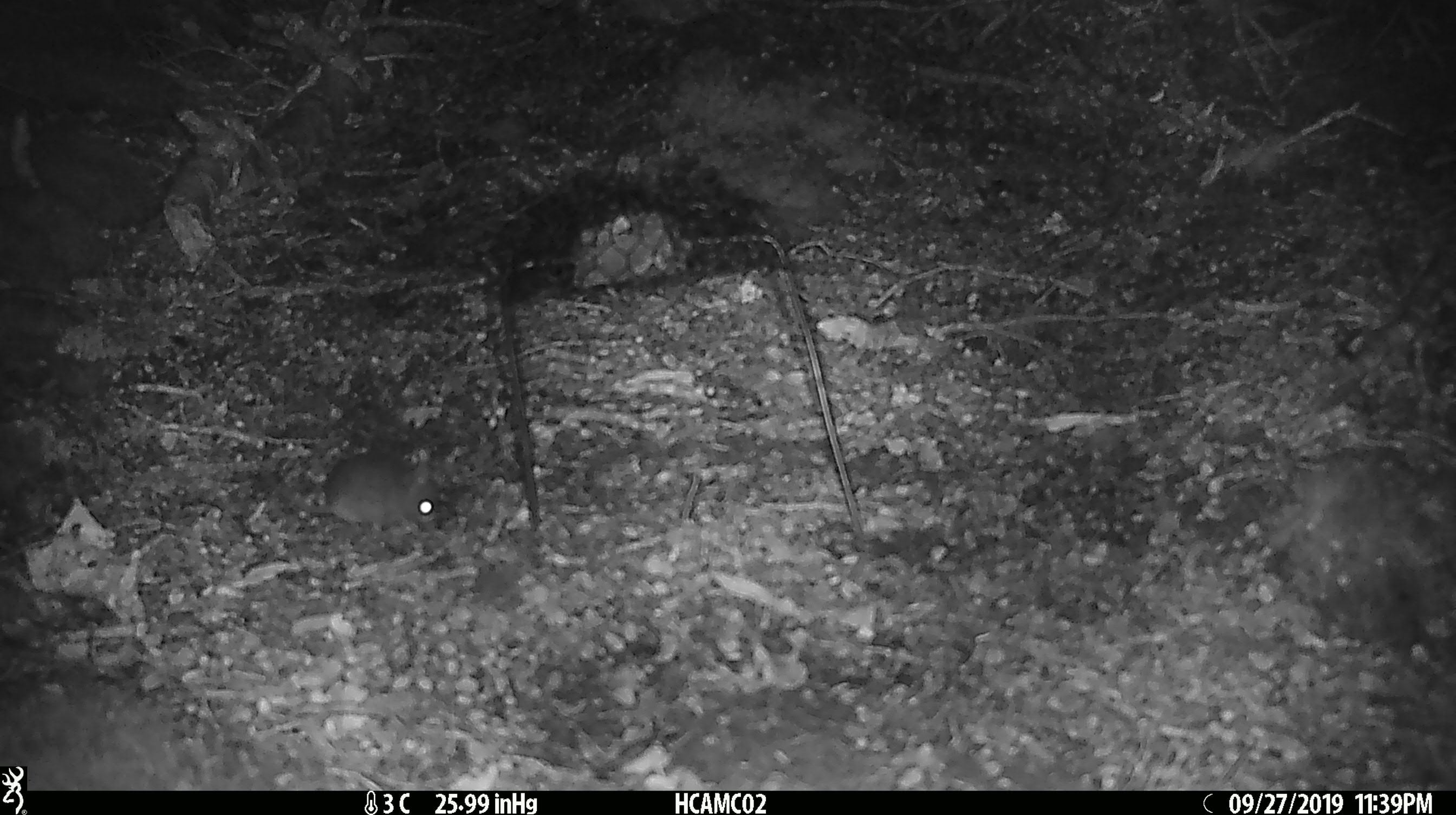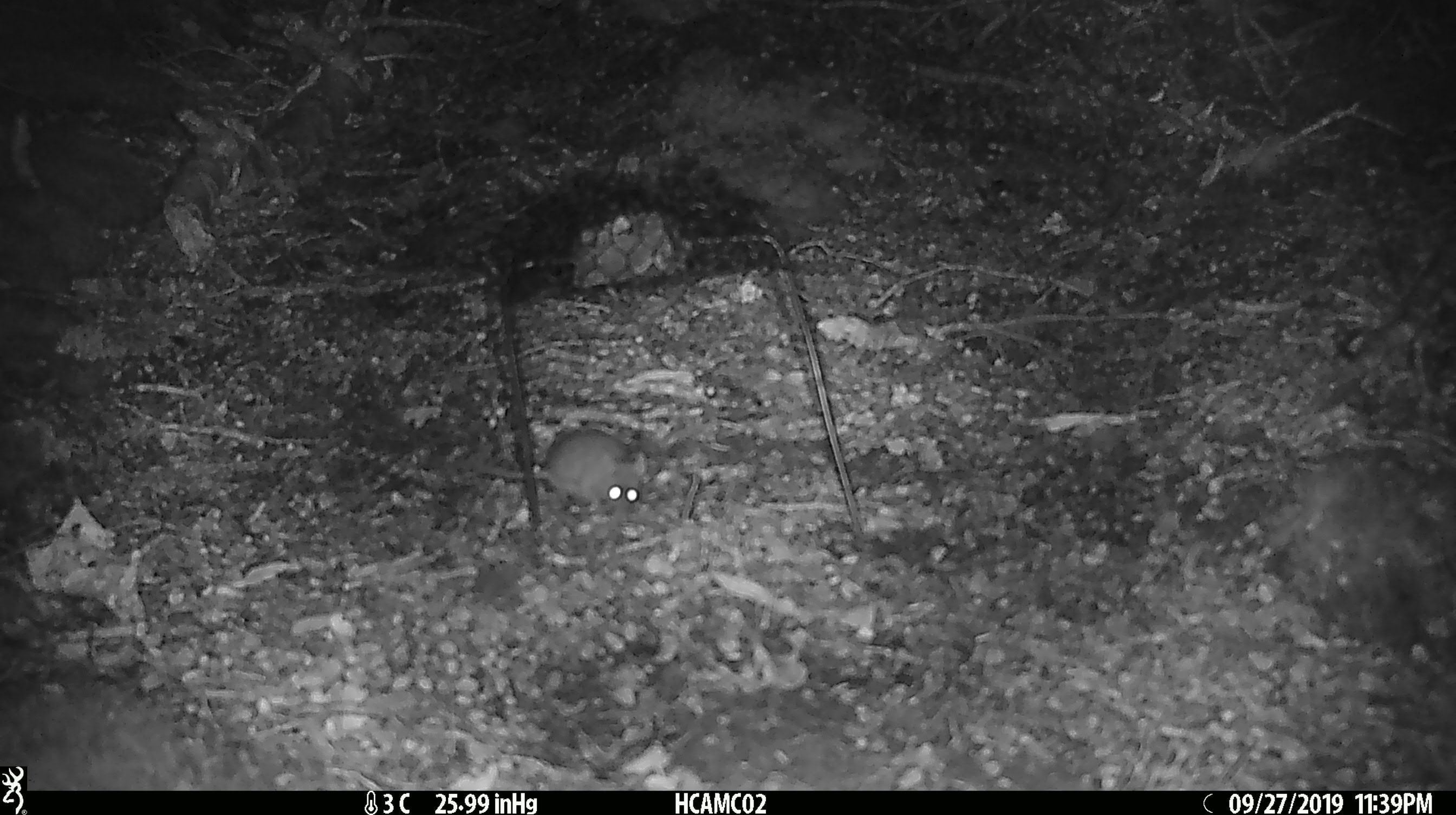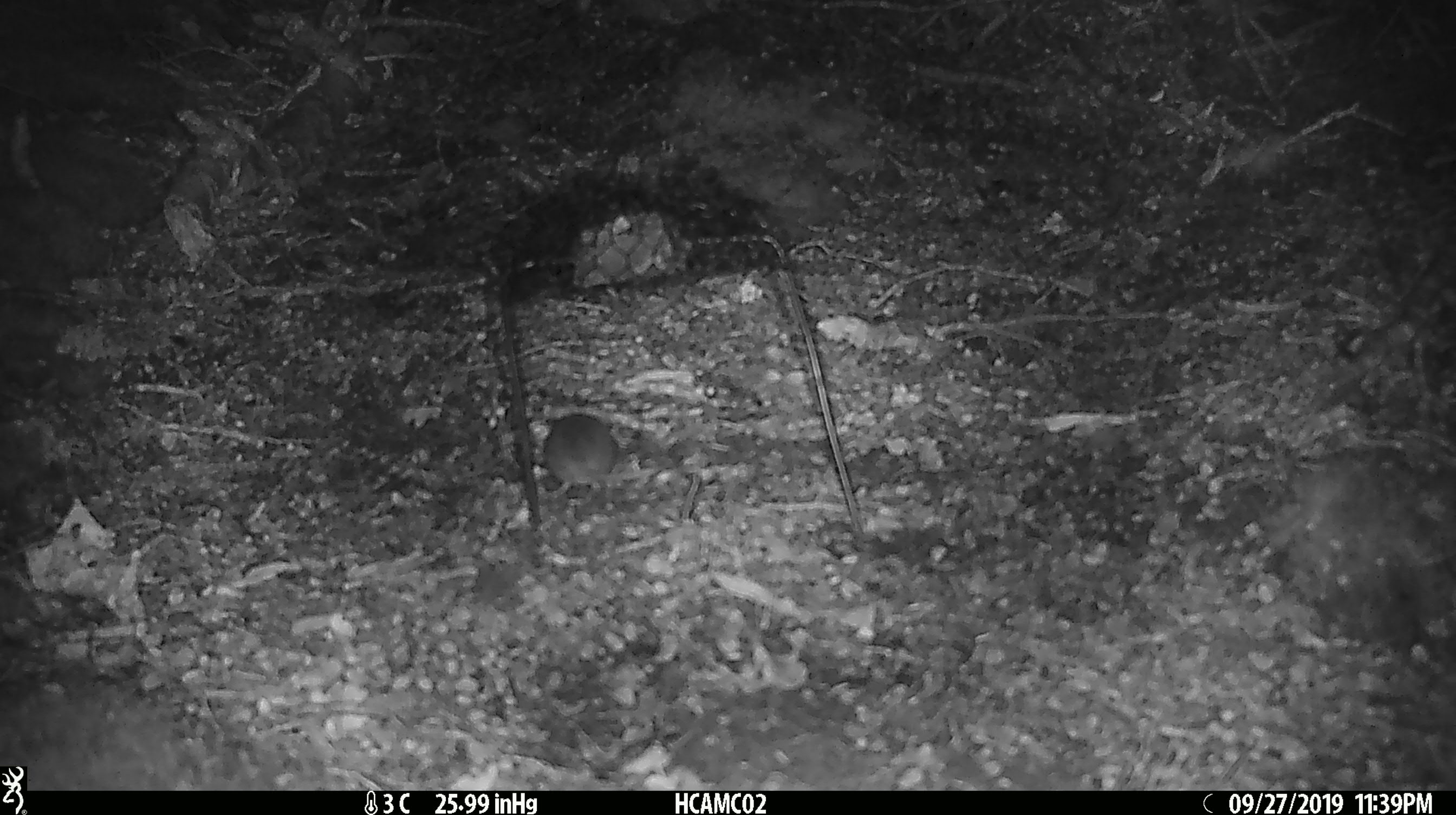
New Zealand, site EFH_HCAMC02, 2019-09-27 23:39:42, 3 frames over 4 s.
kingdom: Animalia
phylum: Chordata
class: Mammalia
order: Rodentia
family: Muridae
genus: Mus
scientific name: Mus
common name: mouse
Mouse (Mus).